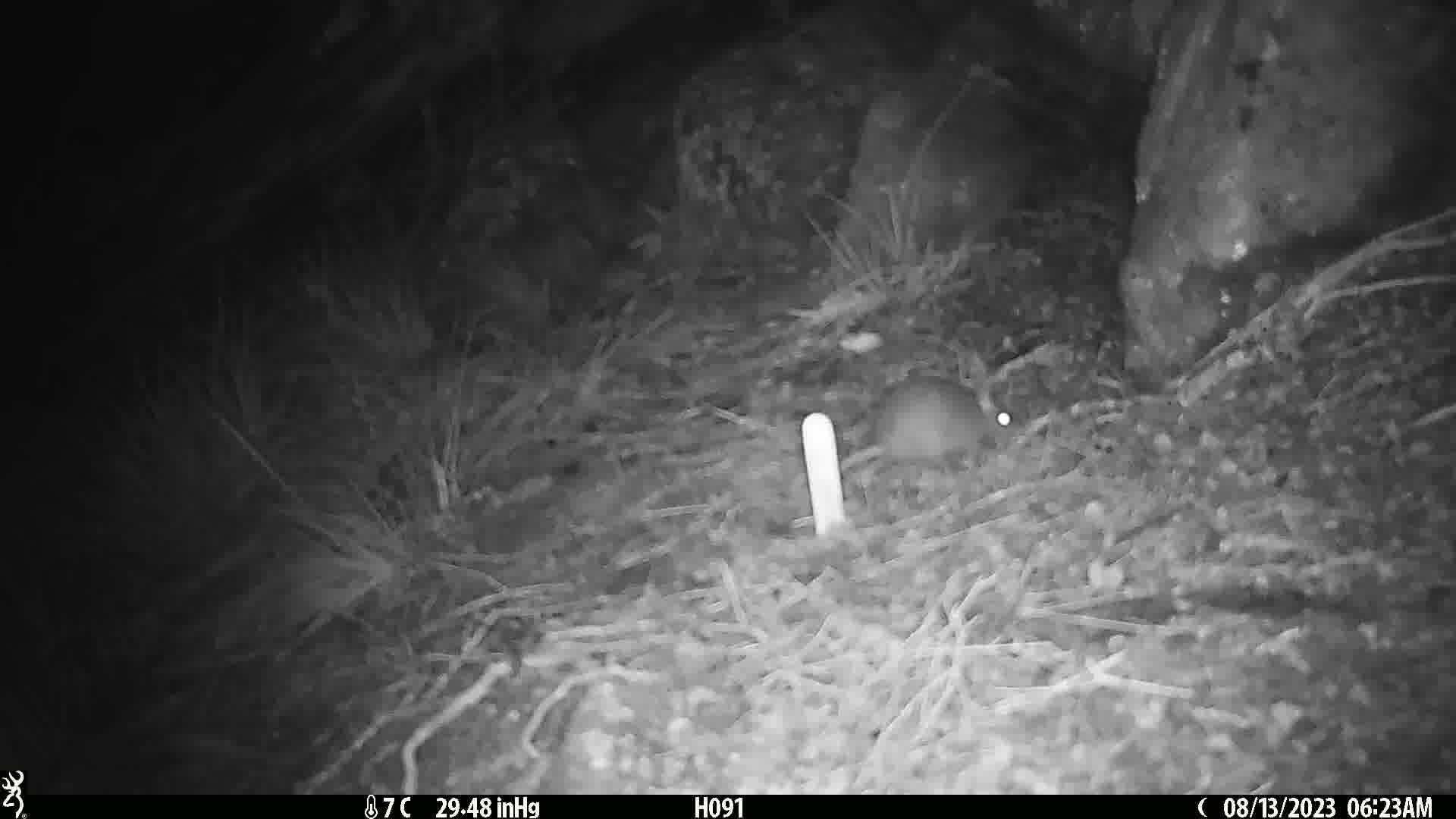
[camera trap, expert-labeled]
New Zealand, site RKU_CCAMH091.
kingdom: Animalia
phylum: Chordata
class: Mammalia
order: Rodentia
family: Muridae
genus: Rattus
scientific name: Rattus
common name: rat